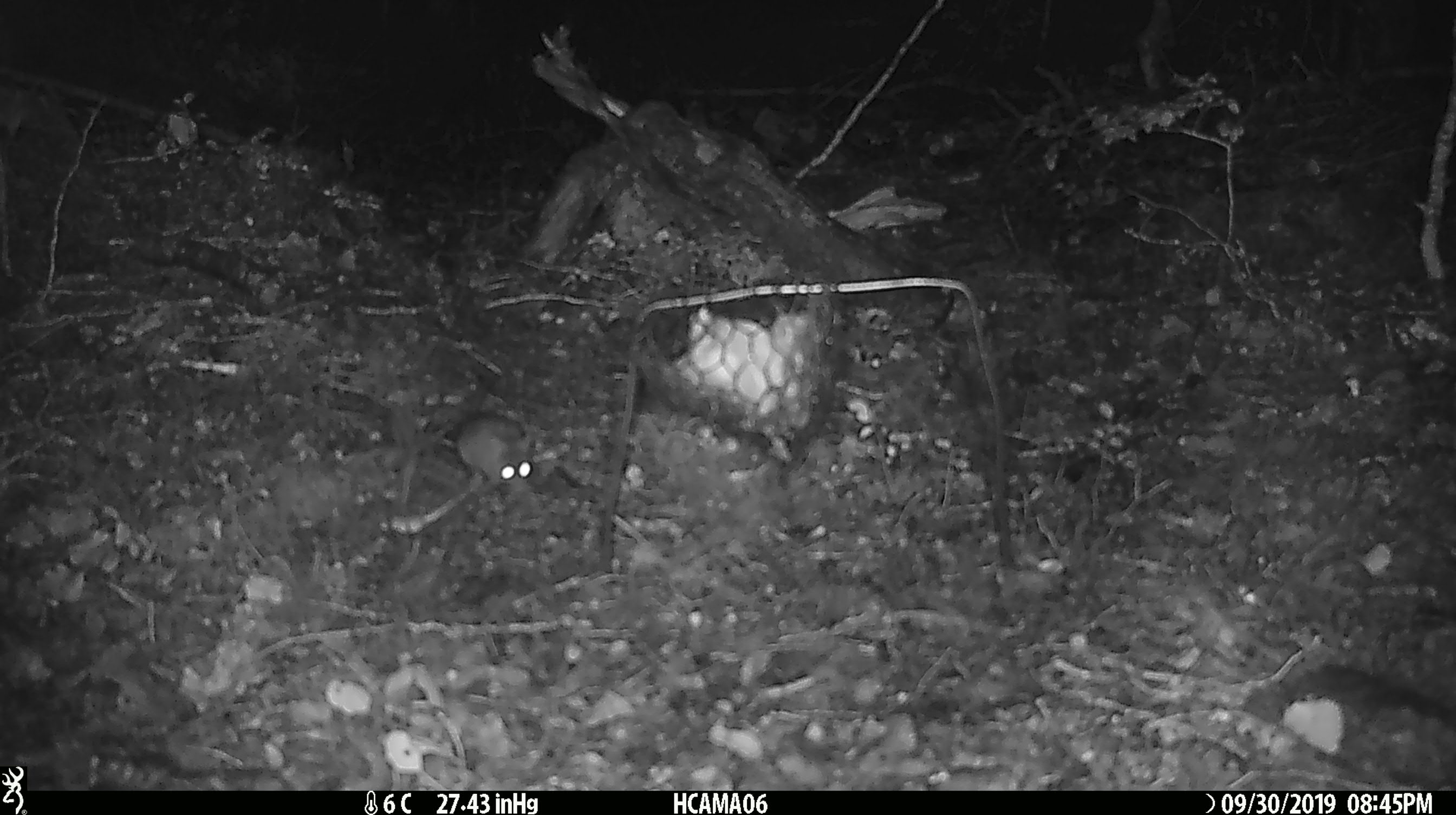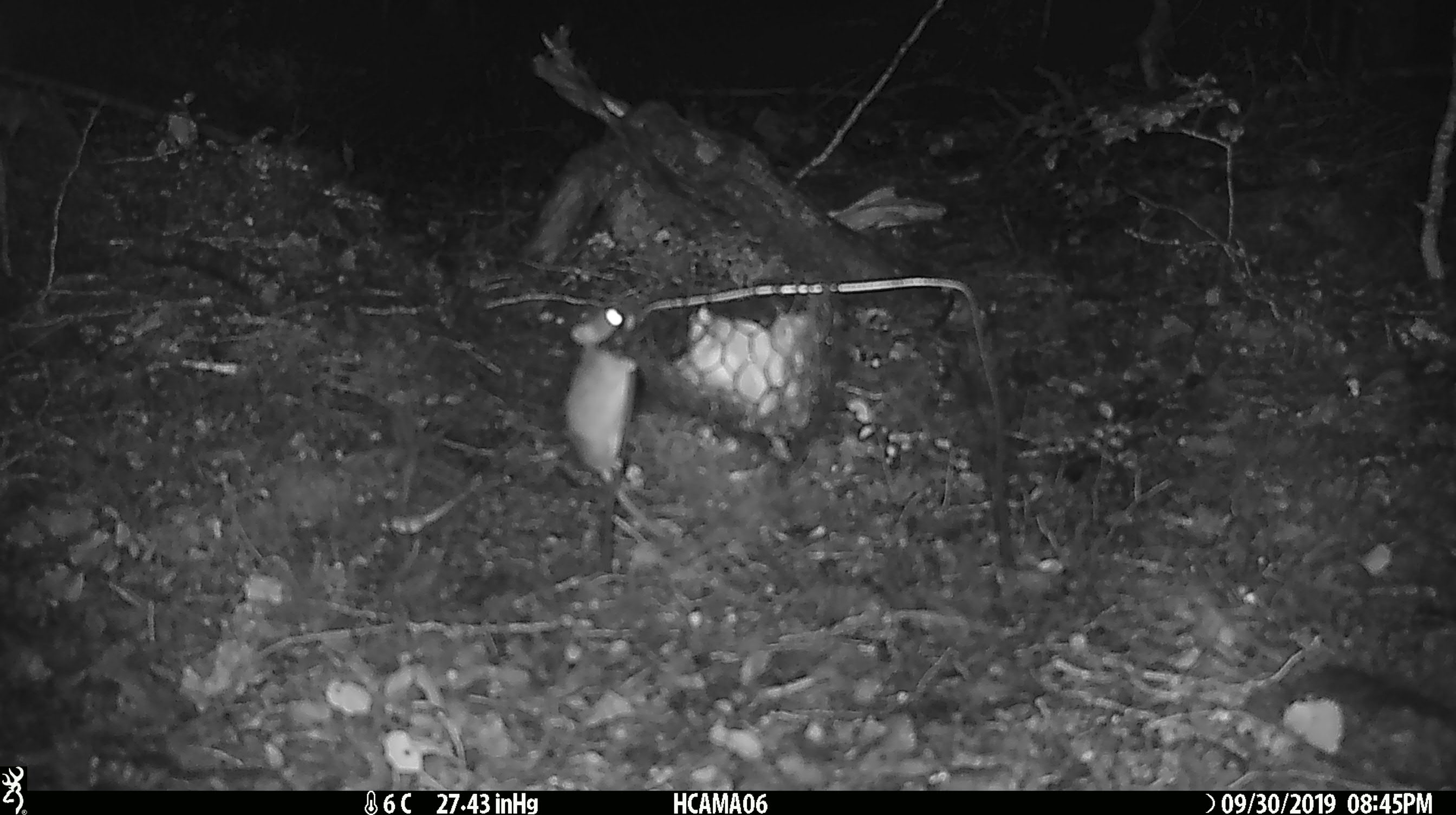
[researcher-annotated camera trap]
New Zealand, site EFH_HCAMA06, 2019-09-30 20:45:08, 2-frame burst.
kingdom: Animalia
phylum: Chordata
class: Mammalia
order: Rodentia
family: Muridae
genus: Mus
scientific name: Mus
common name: mouse